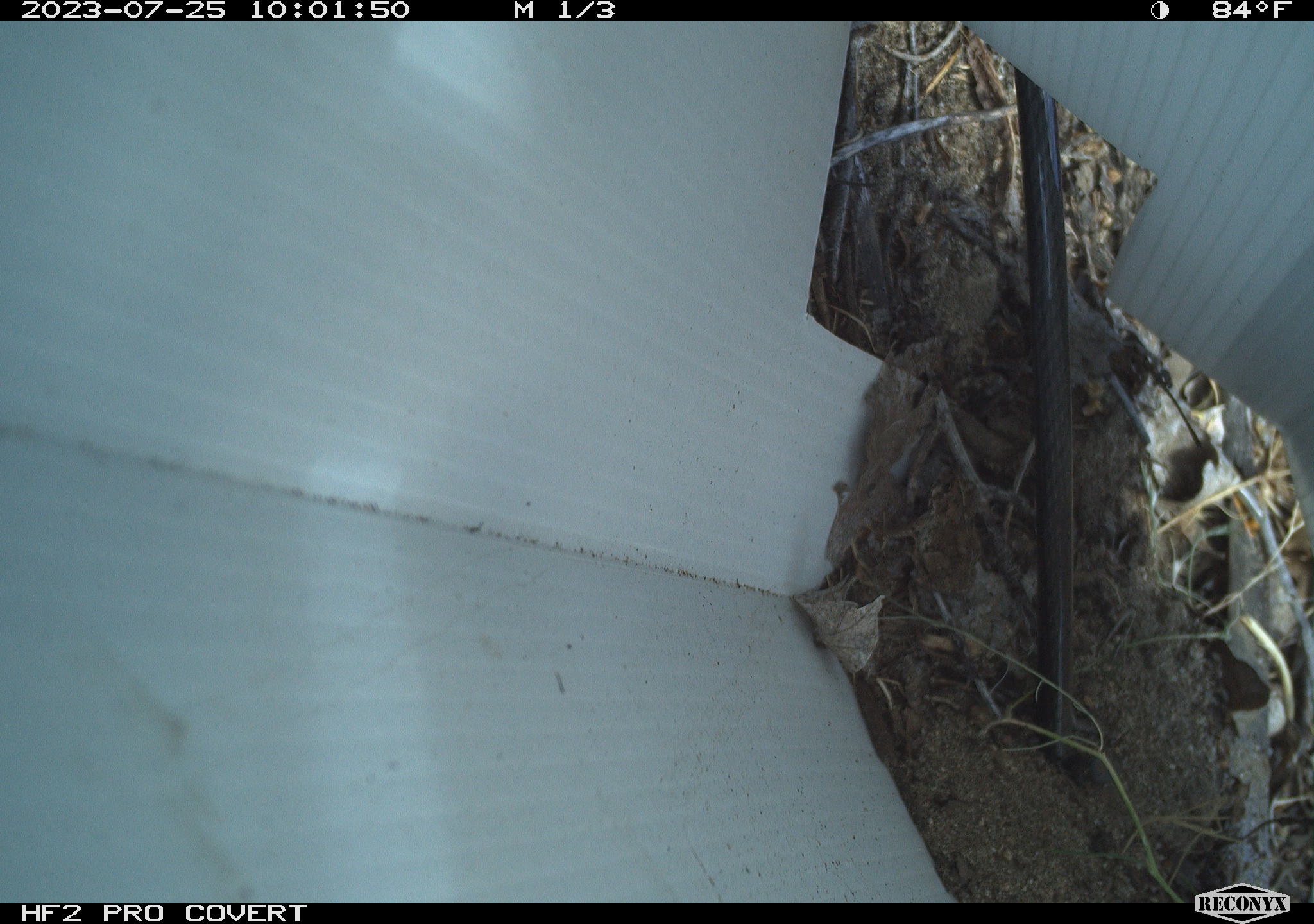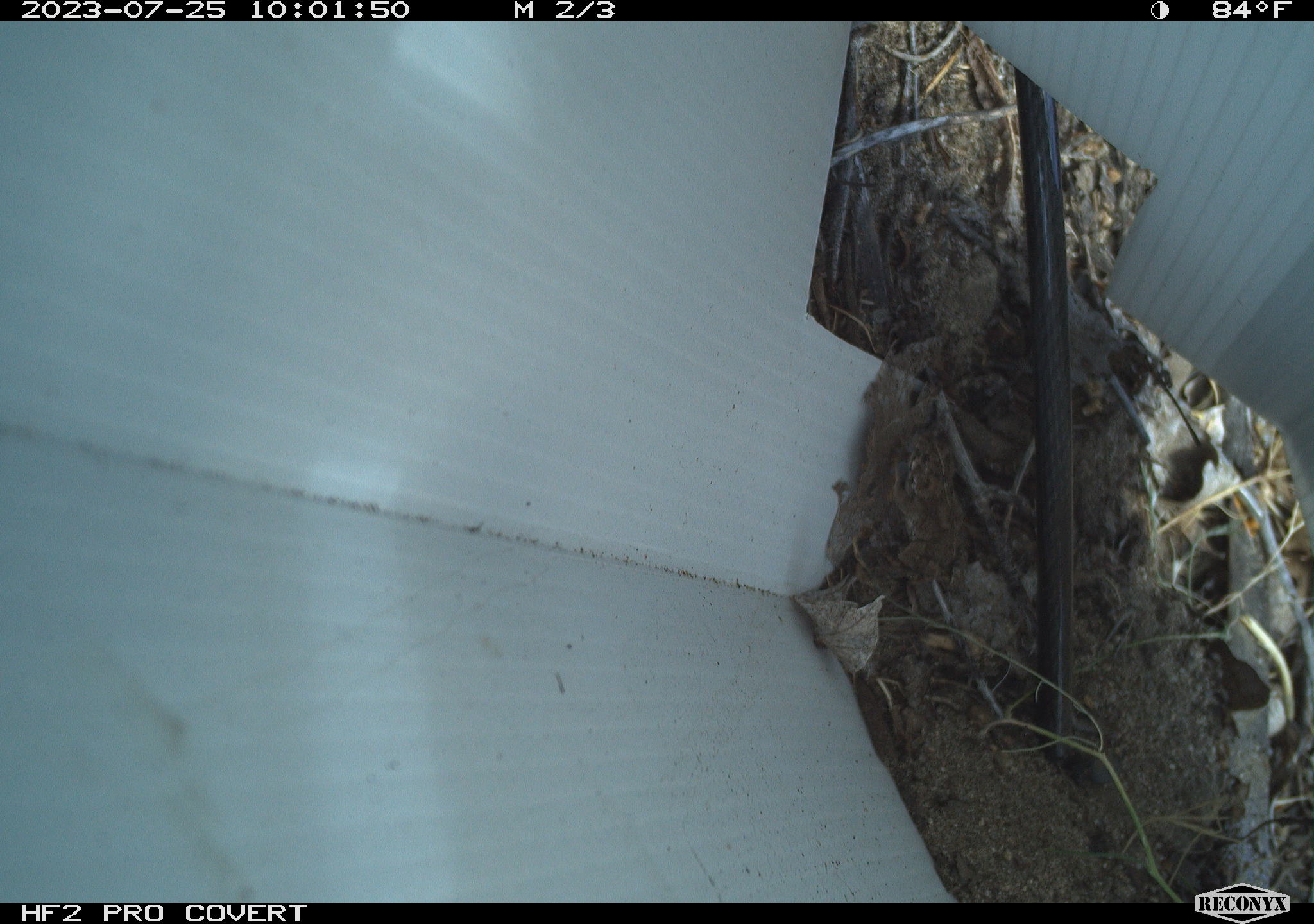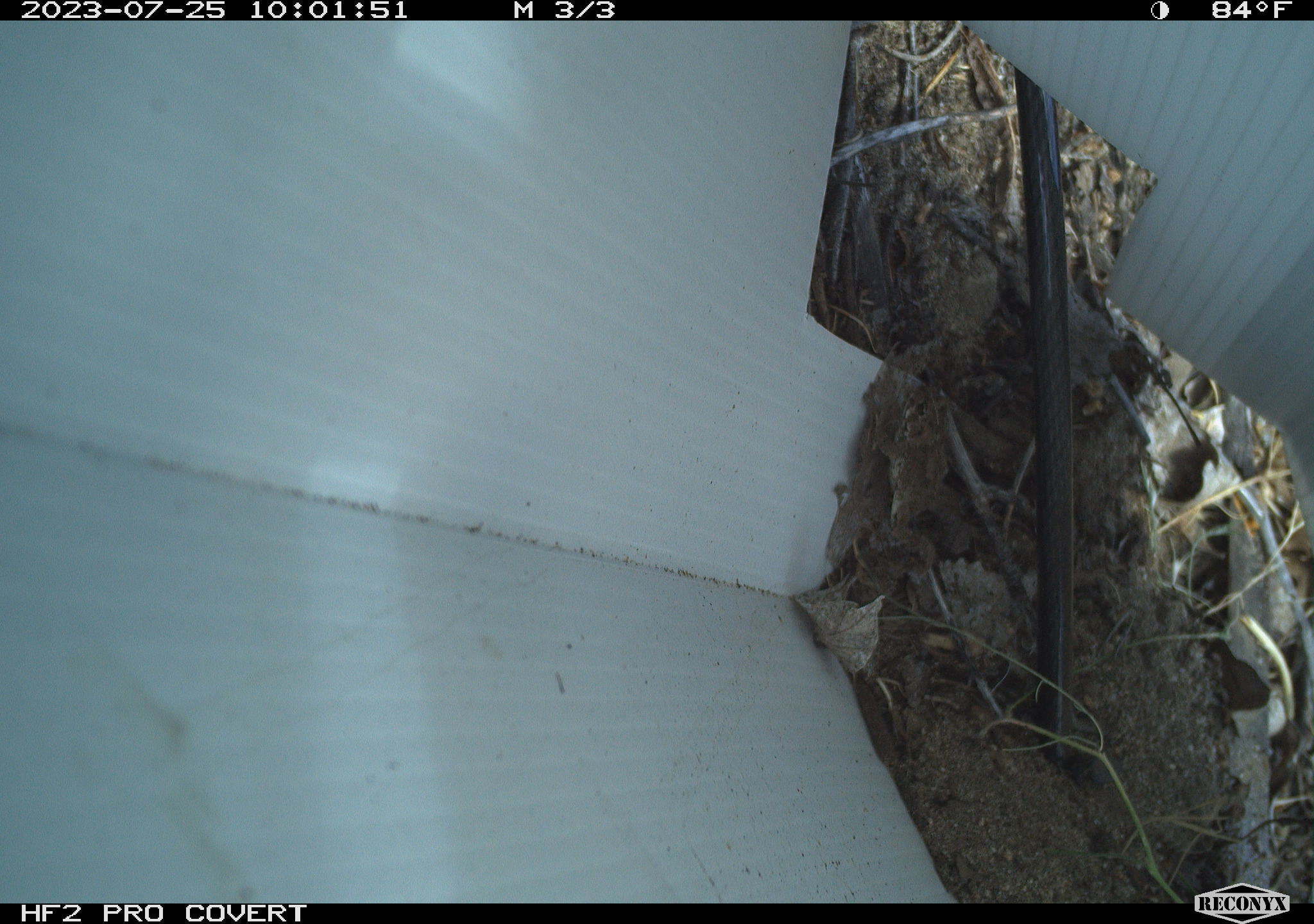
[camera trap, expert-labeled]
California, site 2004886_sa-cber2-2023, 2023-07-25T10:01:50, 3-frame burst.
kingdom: Animalia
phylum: Chordata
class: Amphibia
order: Anura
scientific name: Anura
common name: frogs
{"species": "frogs (Anura)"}